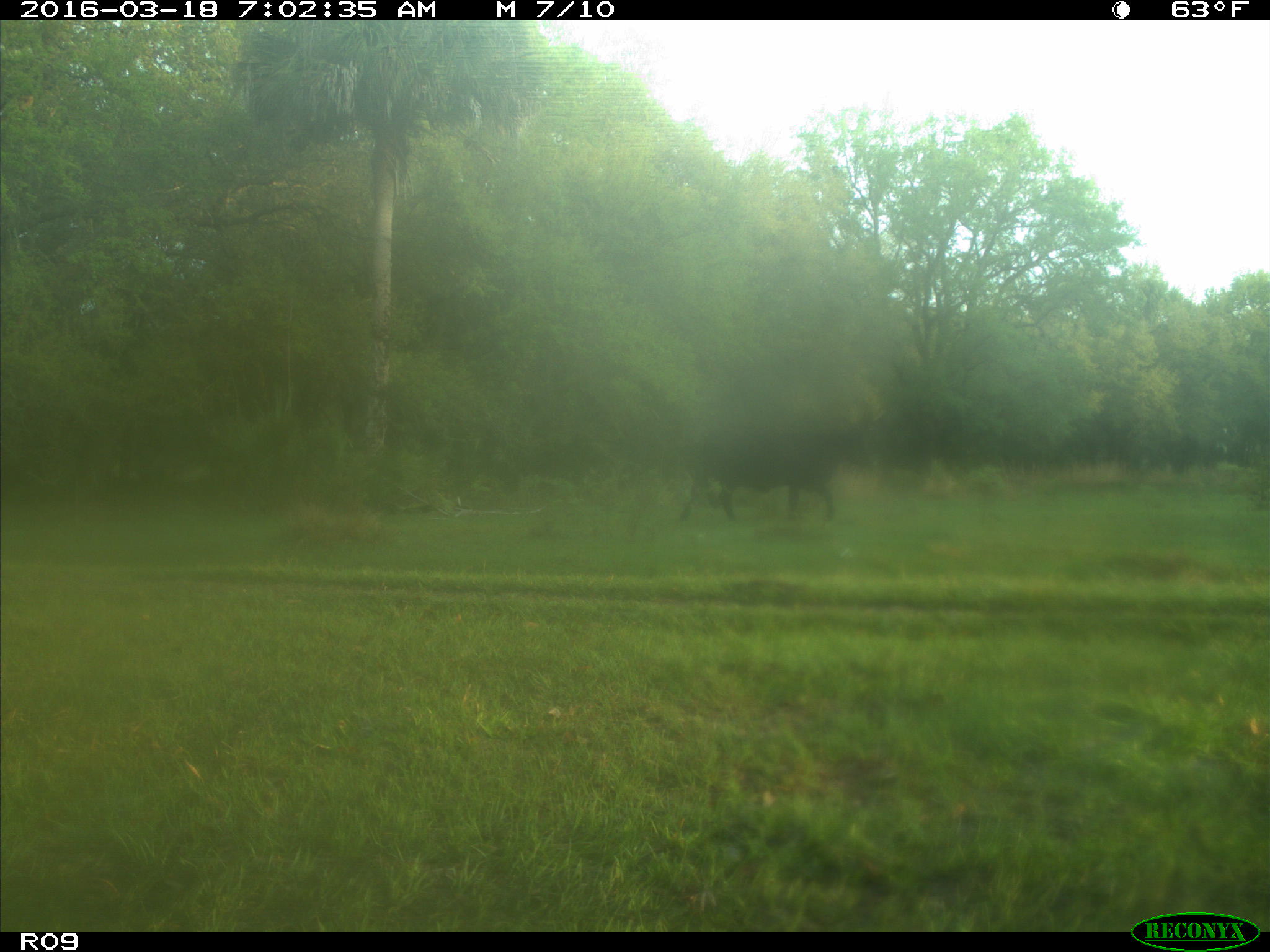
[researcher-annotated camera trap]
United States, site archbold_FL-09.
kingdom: Animalia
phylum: Chordata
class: Mammalia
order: Artiodactyla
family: Bovidae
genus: Bos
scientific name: Bos taurus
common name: domestic cow